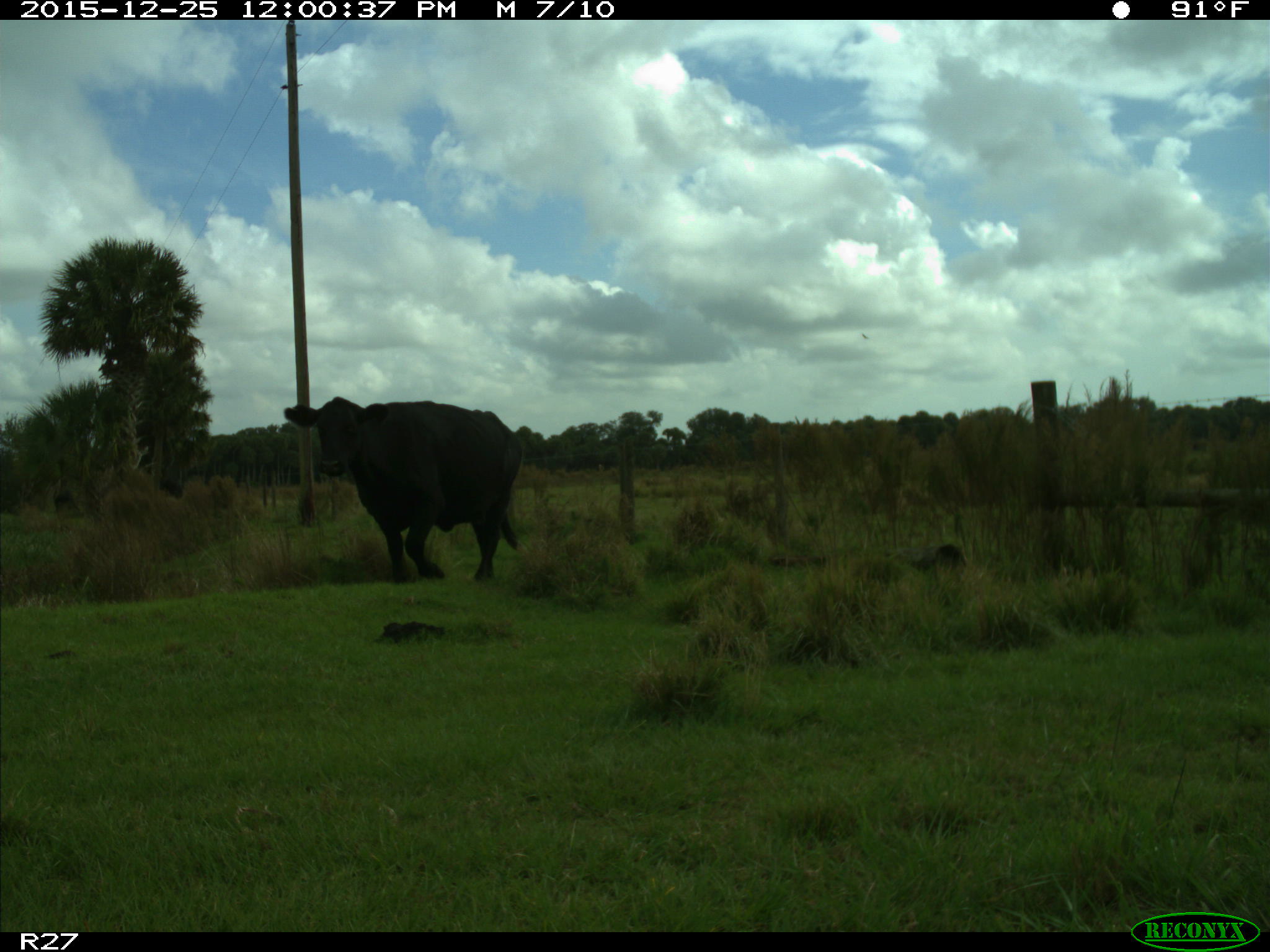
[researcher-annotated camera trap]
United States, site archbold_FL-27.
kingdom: Animalia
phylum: Chordata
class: Mammalia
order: Artiodactyla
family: Bovidae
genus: Bos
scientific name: Bos taurus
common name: domestic cow